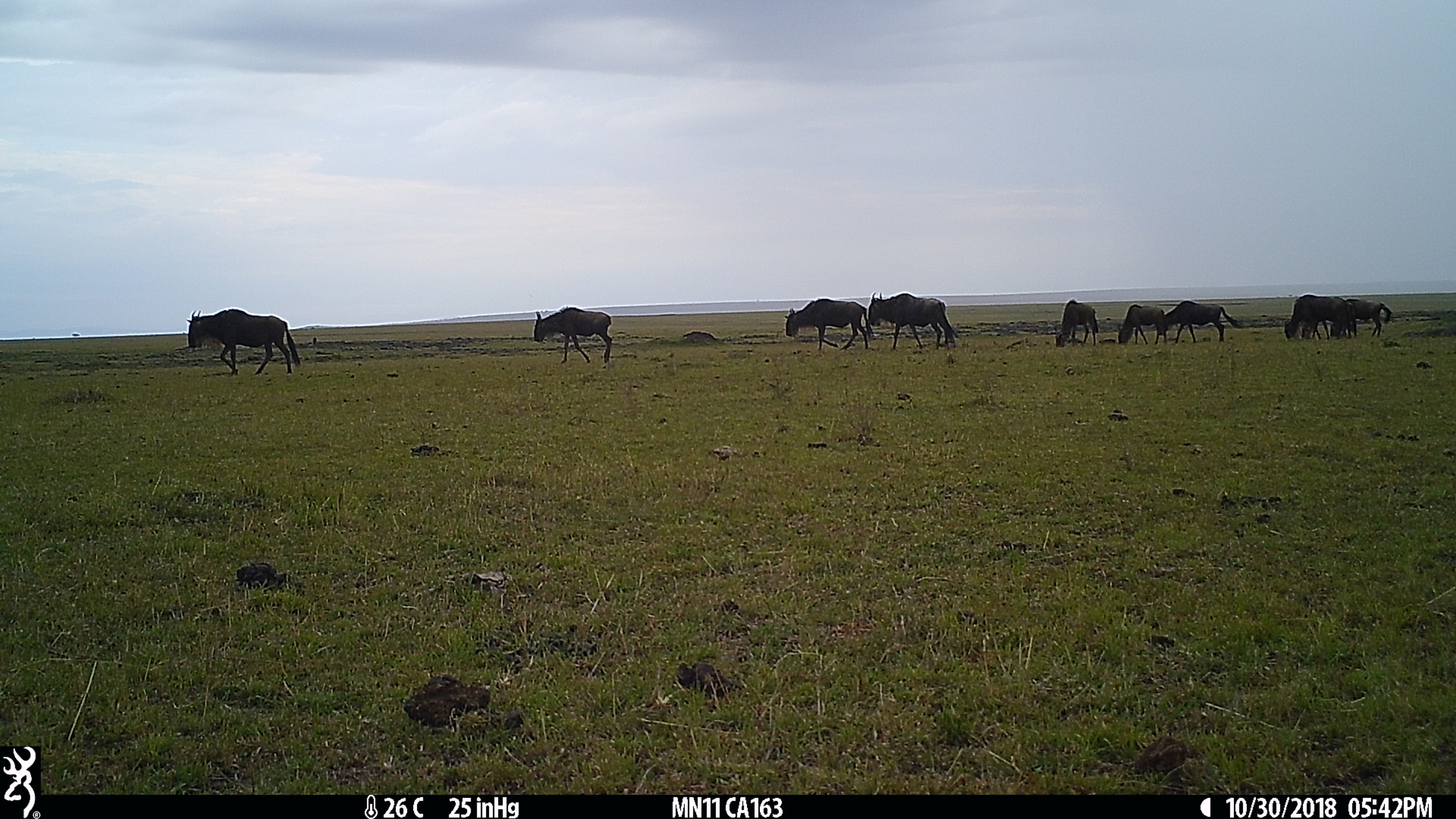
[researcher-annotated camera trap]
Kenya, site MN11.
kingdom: Animalia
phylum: Chordata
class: Mammalia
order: Artiodactyla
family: Bovidae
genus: Connochaetes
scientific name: Connochaetes taurinus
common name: blue wildebeest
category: wildebeest